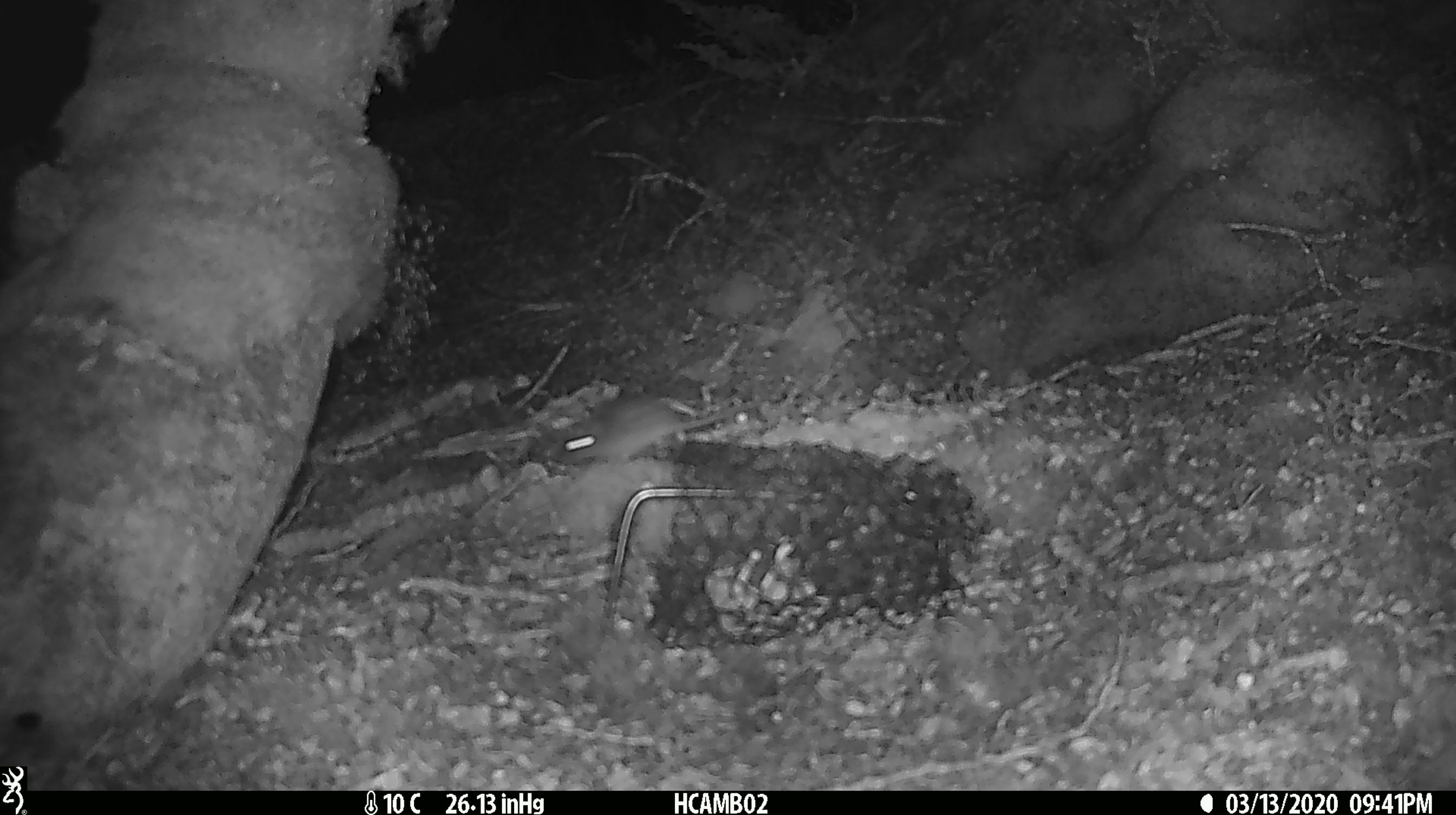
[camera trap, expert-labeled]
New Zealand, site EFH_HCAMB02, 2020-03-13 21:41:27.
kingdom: Animalia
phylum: Chordata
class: Mammalia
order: Rodentia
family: Muridae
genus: Mus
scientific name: Mus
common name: mouse